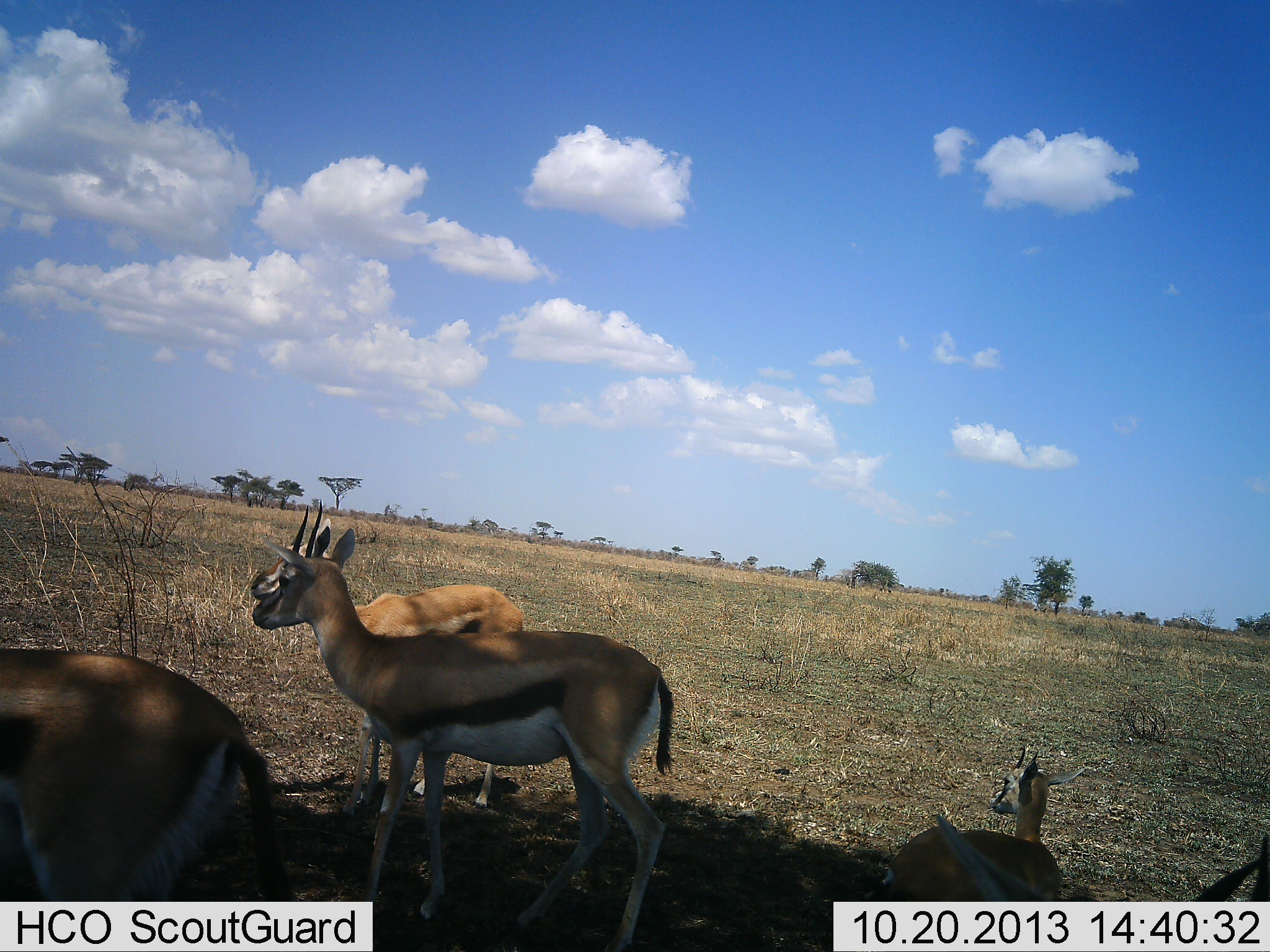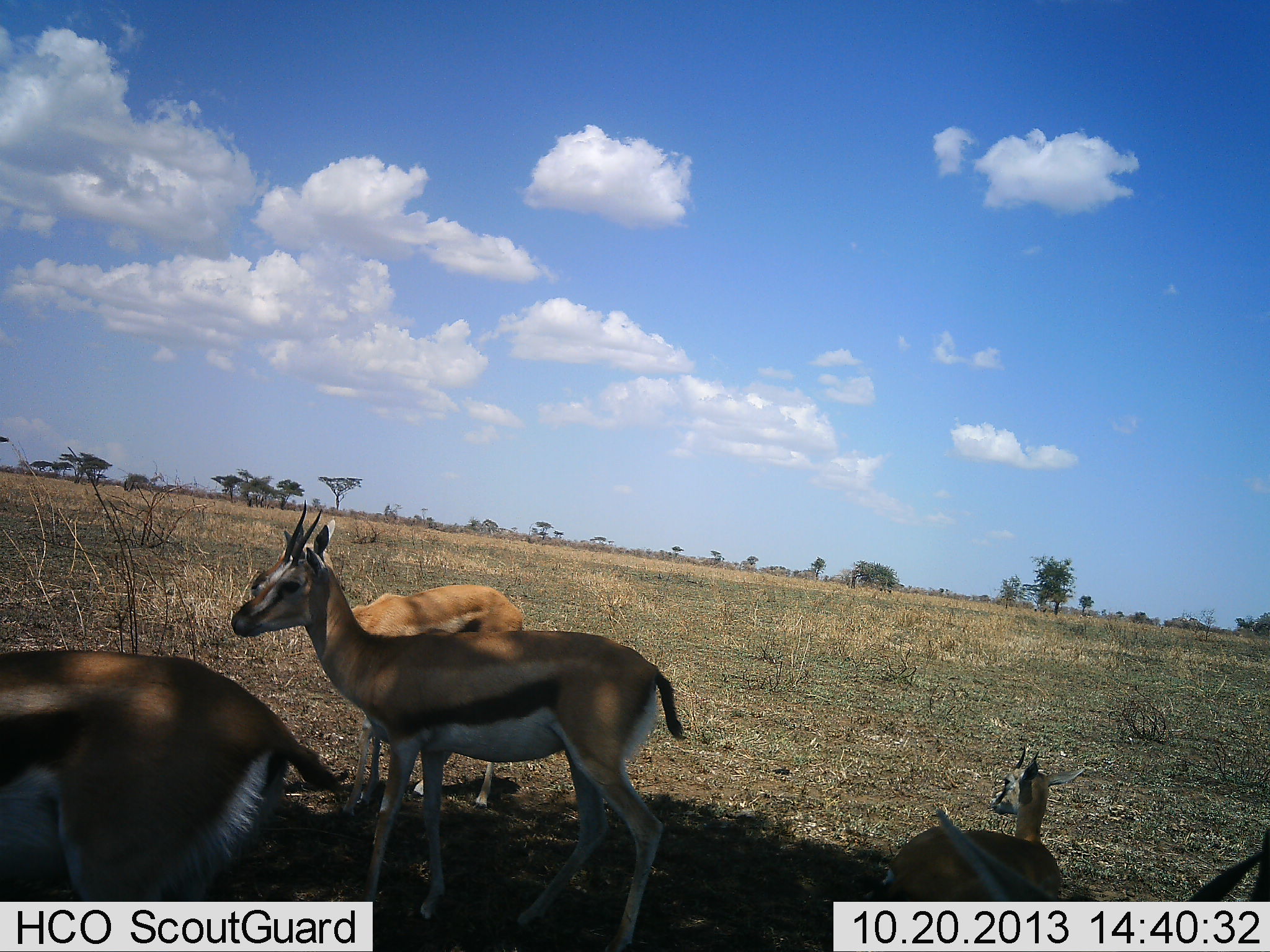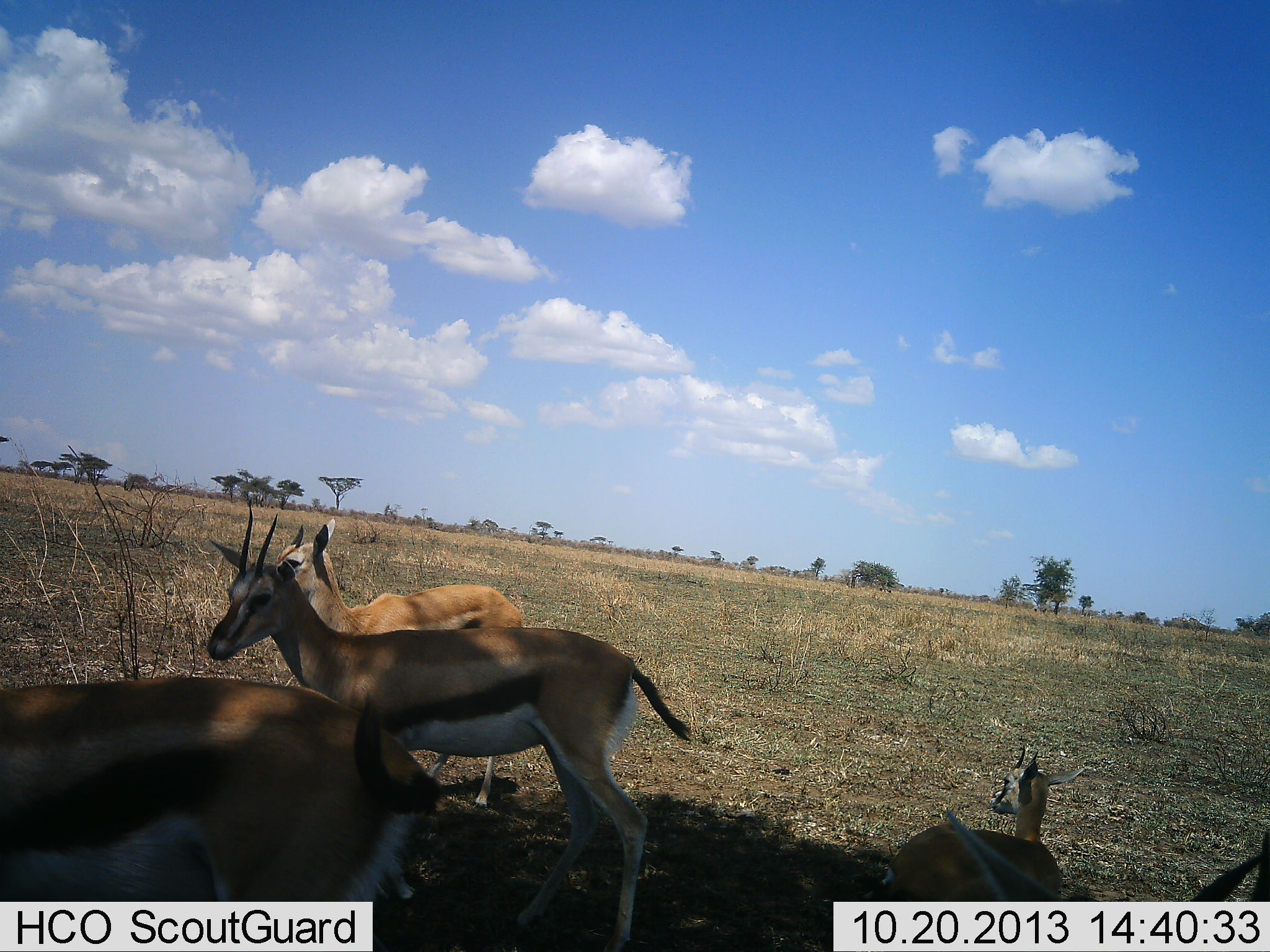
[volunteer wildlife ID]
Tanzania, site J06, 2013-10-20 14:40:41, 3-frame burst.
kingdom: Animalia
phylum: Chordata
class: Mammalia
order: Artiodactyla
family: Bovidae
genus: Eudorcas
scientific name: Eudorcas thomsonii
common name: thomson's gazelle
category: gazellethomsons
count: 5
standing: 82%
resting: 64%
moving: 23%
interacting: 5%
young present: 14%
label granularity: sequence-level